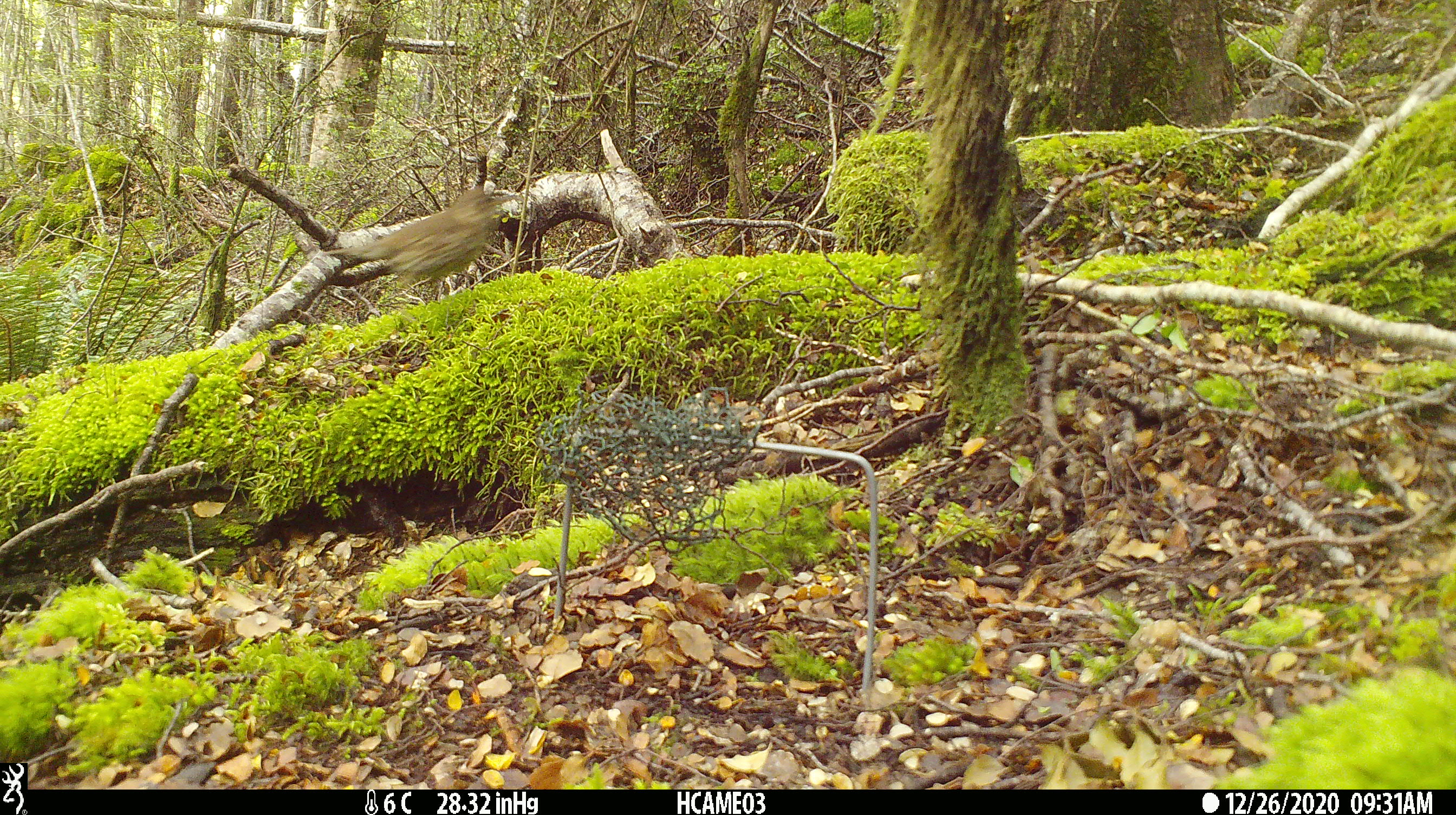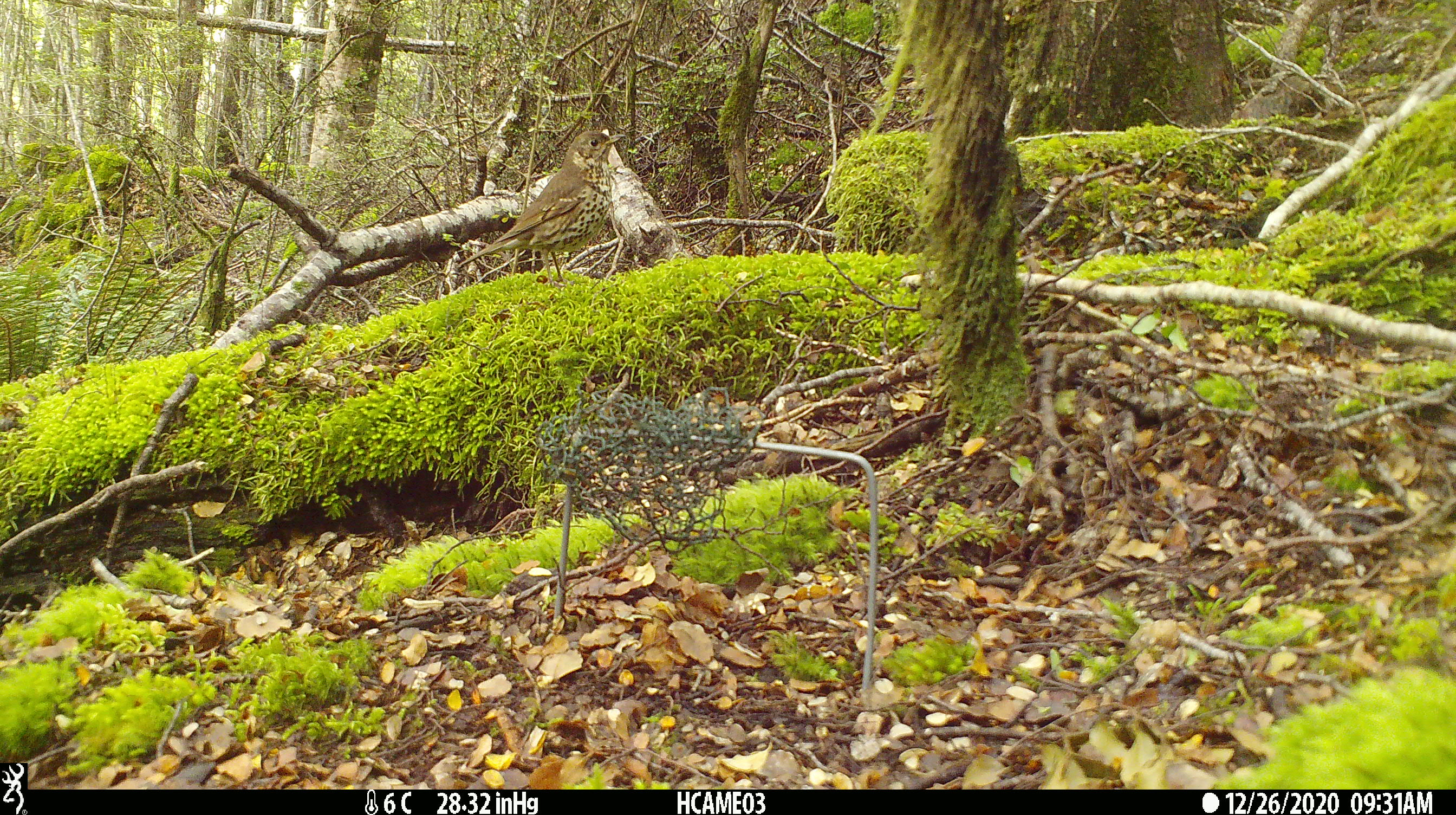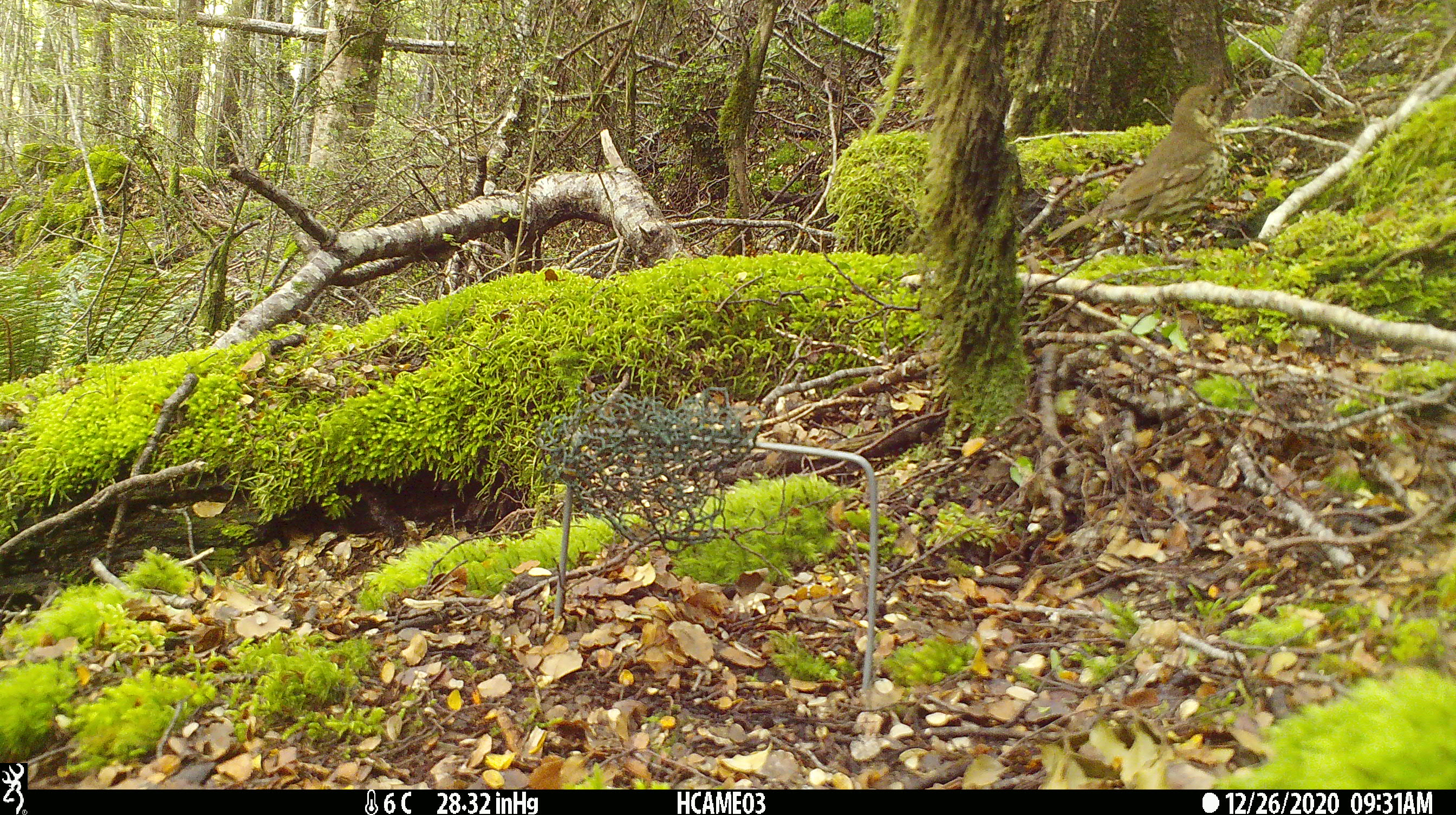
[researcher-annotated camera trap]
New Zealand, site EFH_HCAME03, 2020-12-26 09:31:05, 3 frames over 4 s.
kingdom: Animalia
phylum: Chordata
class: Aves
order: Passeriformes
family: Turdidae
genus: Turdus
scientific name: Turdus philomelos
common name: song thrush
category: thrush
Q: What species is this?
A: Thrush (song thrush) (Turdus philomelos).